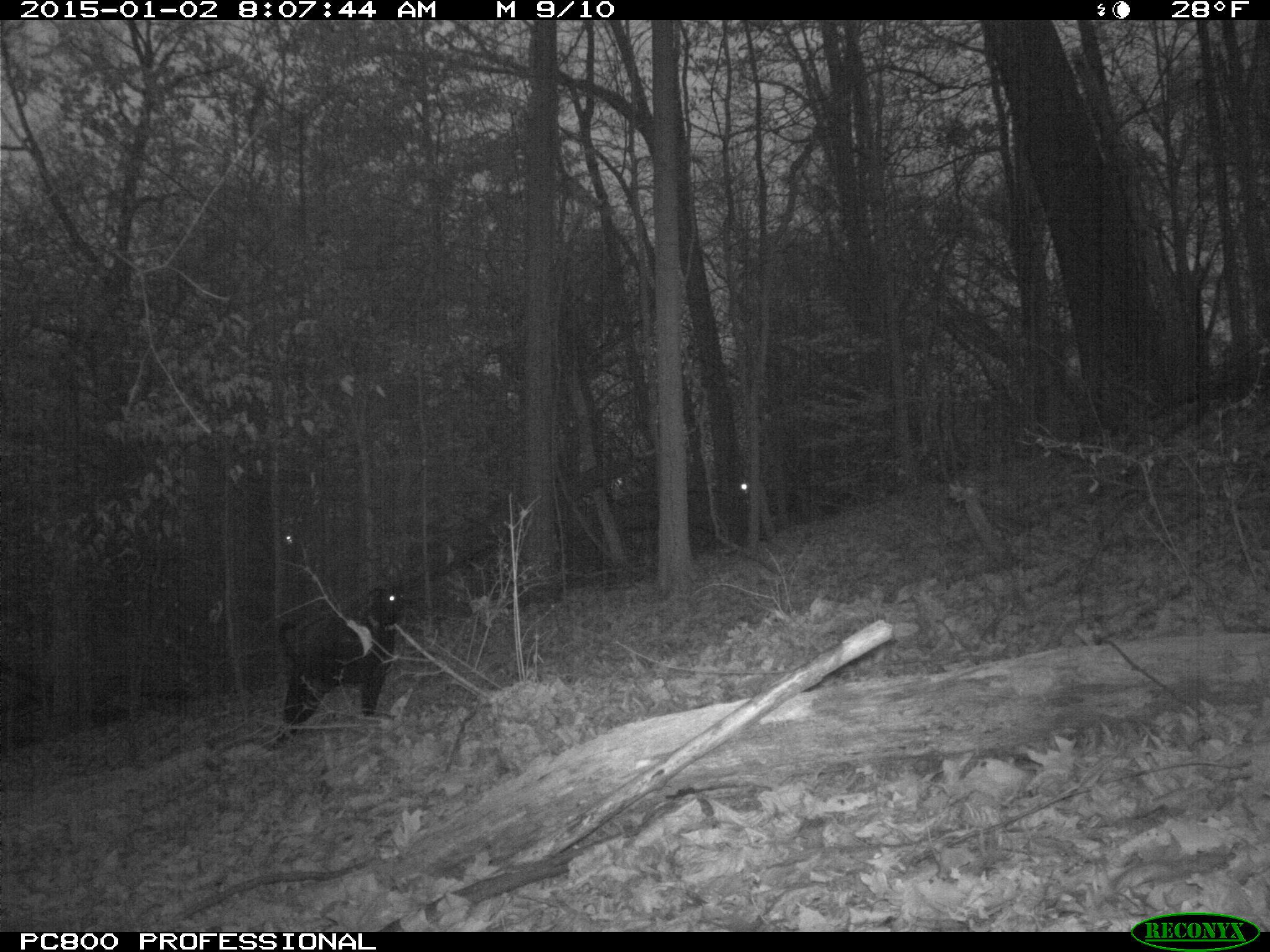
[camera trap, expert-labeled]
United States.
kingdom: Animalia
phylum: Chordata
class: Mammalia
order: Carnivora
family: Canidae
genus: Canis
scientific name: Canis familiaris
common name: domestic dog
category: Dog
Dog (domestic dog) (Canis familiaris).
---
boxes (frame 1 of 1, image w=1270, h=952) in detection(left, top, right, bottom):
Dog: detection(263, 571, 408, 741)